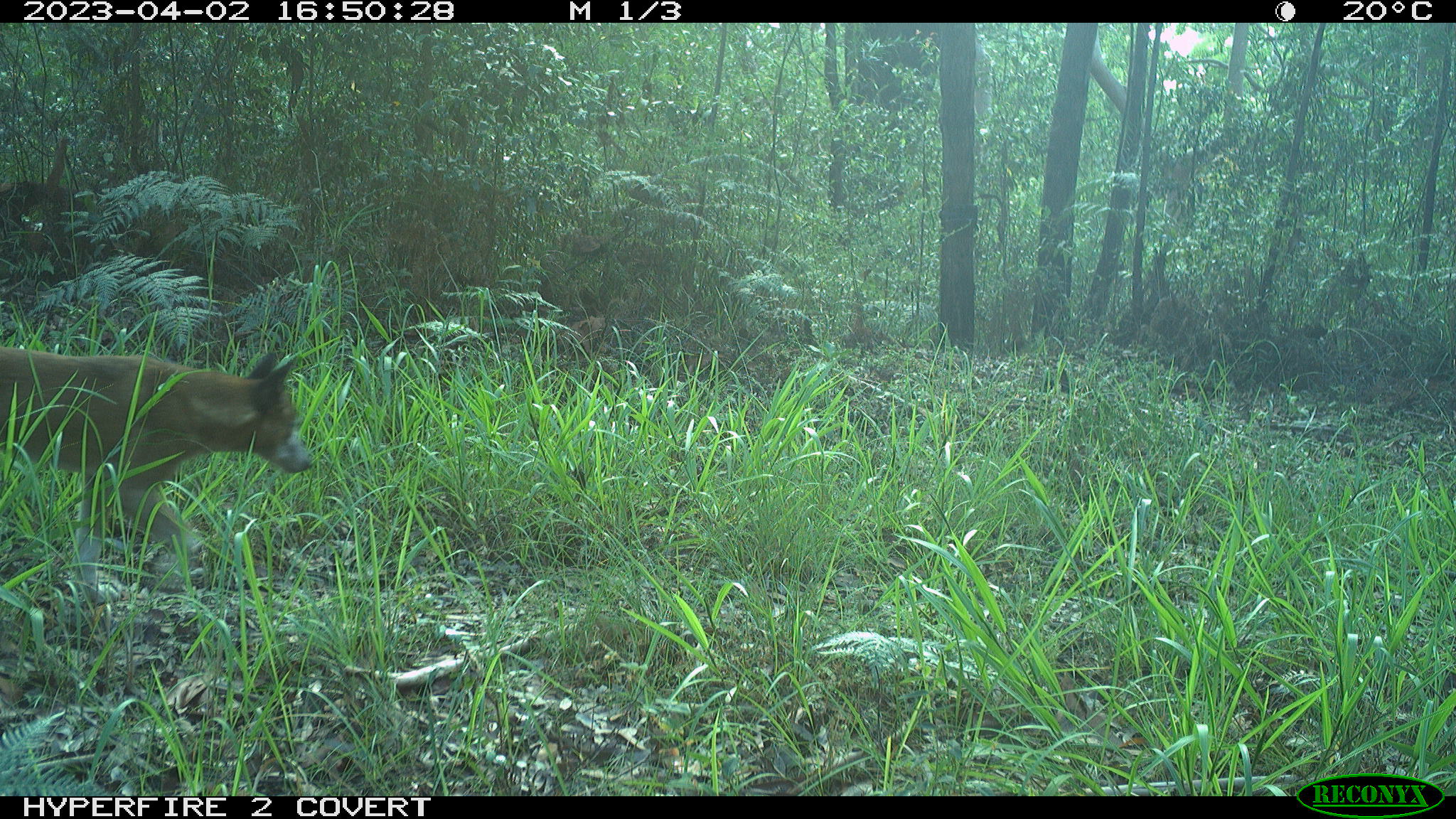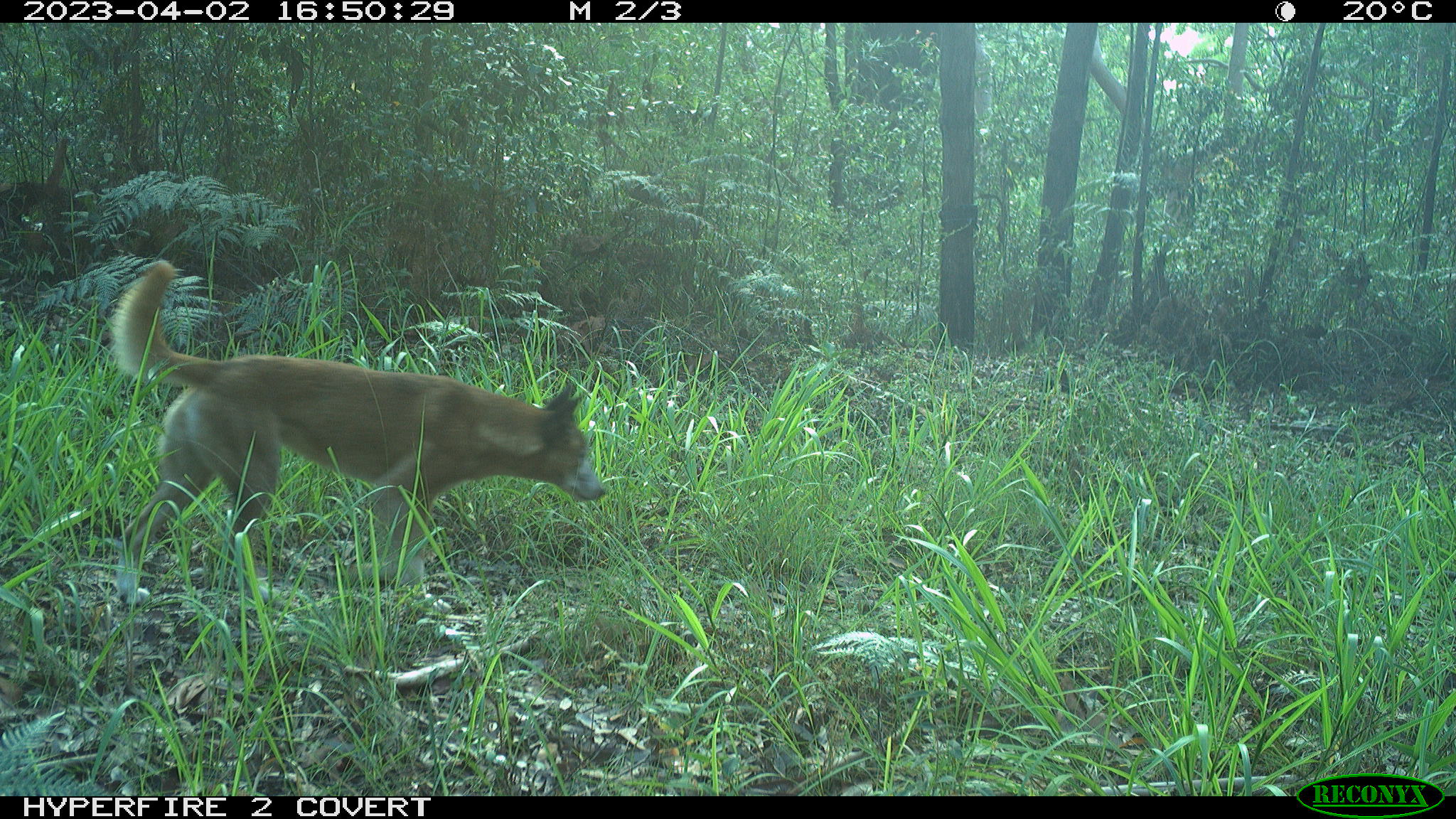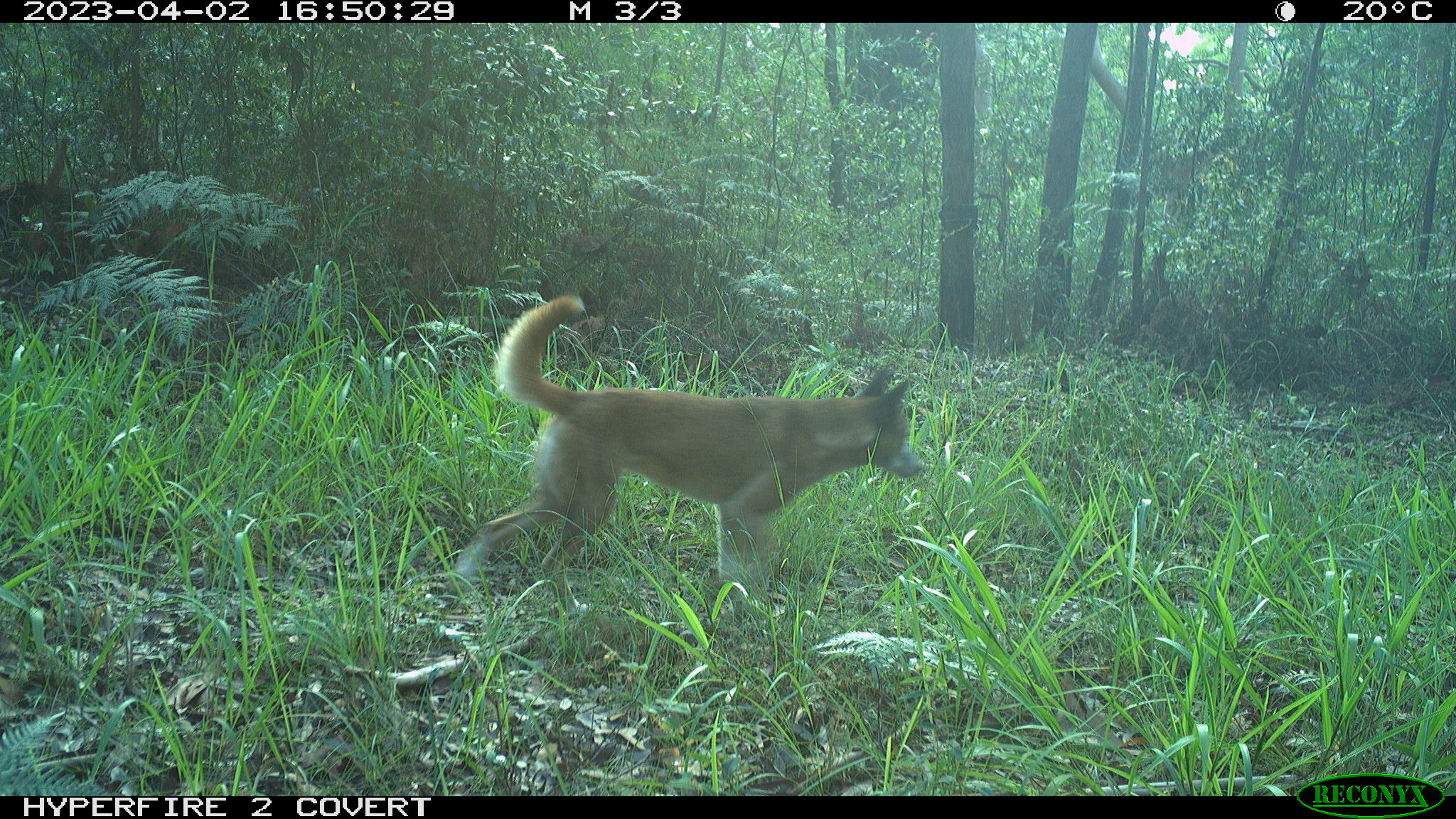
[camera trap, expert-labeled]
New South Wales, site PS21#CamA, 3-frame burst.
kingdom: Animalia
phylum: Chordata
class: Mammalia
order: Carnivora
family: Canidae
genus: Canis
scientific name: Canis familiaris dingo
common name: dingo